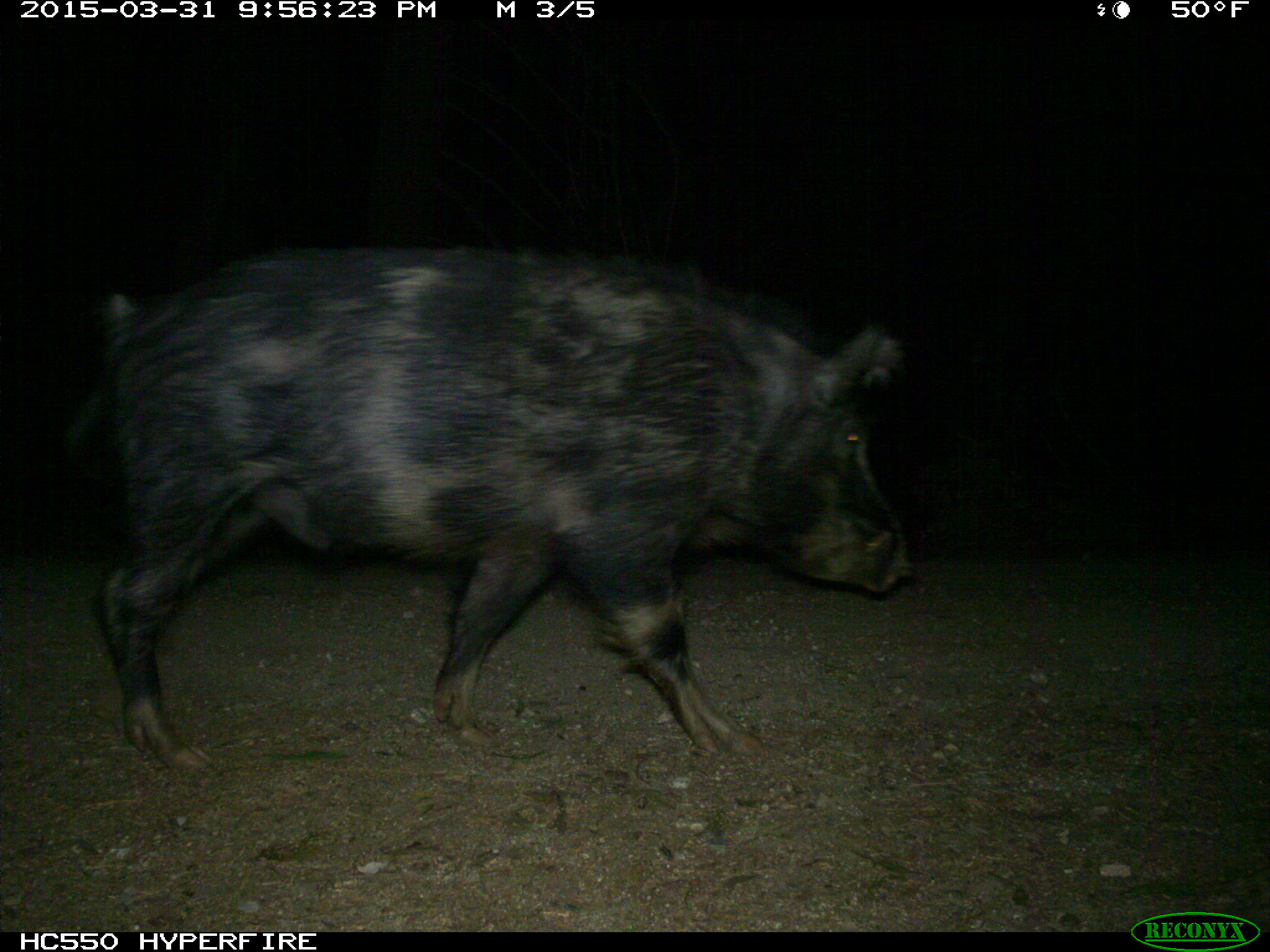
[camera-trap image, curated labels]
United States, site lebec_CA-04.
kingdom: Animalia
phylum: Chordata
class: Mammalia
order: Artiodactyla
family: Suidae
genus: Sus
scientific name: Sus scrofa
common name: wild boar